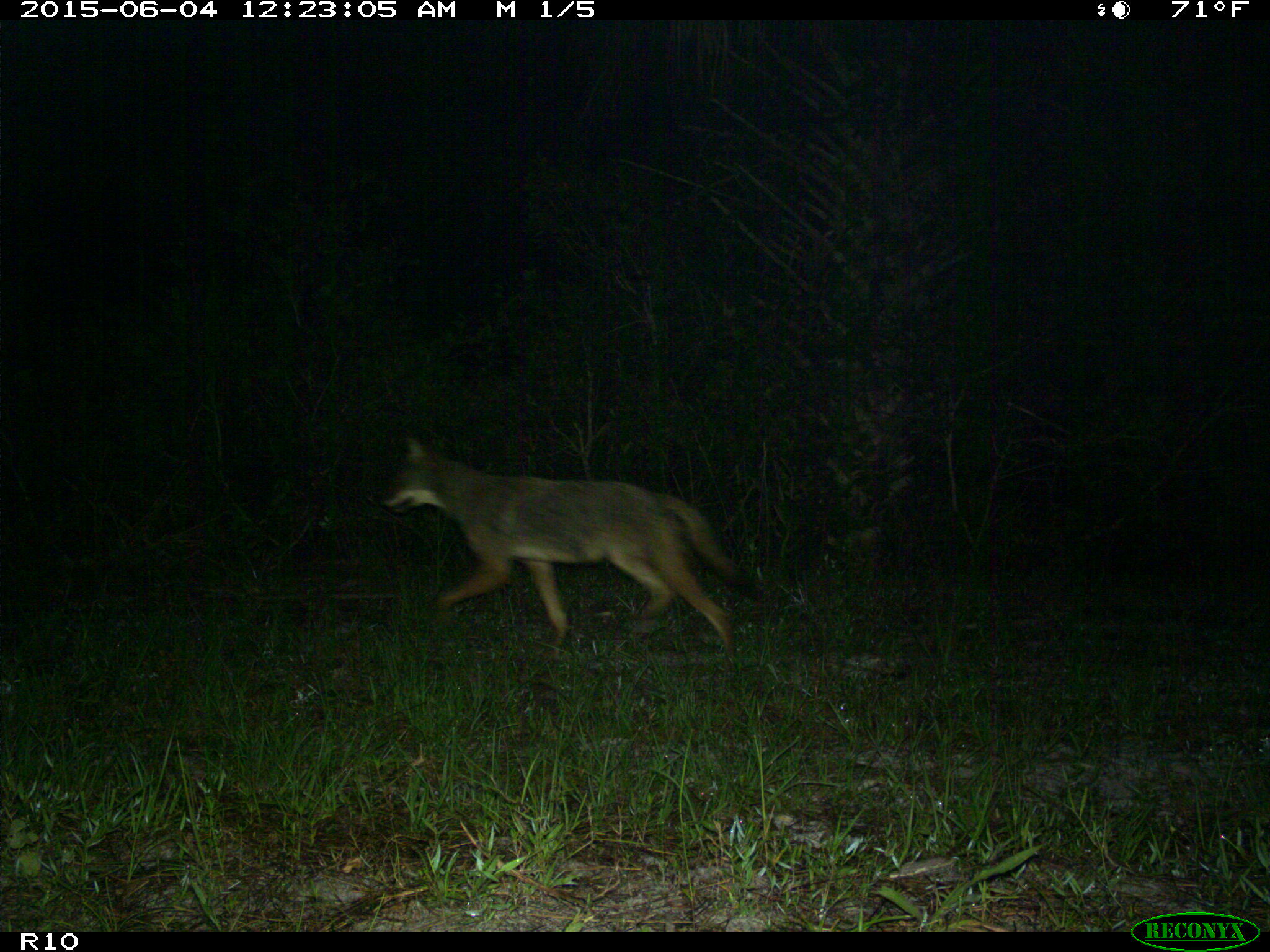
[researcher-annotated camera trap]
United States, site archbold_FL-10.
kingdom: Animalia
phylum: Chordata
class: Mammalia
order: Carnivora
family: Canidae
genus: Canis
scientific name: Canis latrans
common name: coyote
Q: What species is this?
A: Canis latrans (coyote).